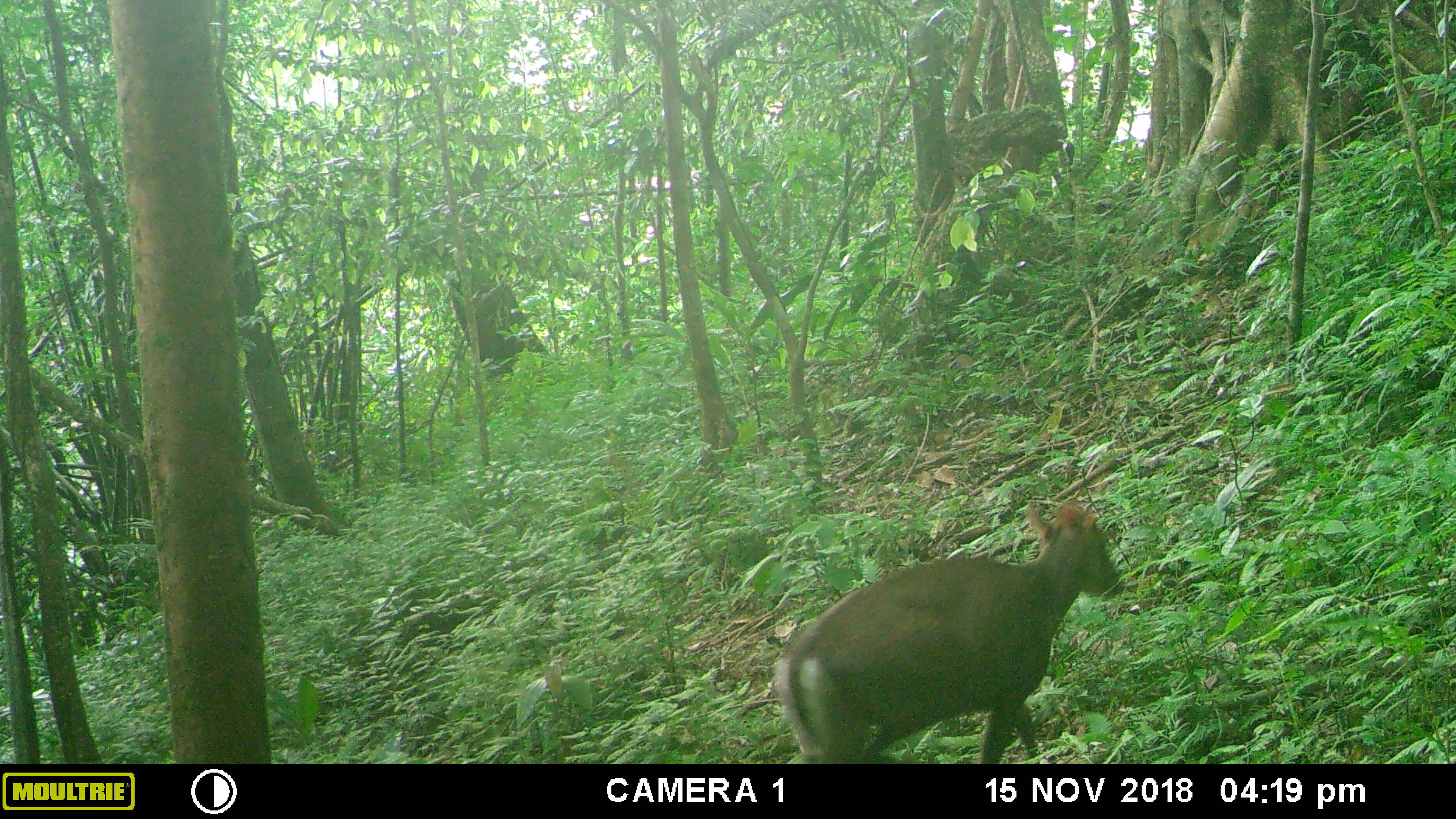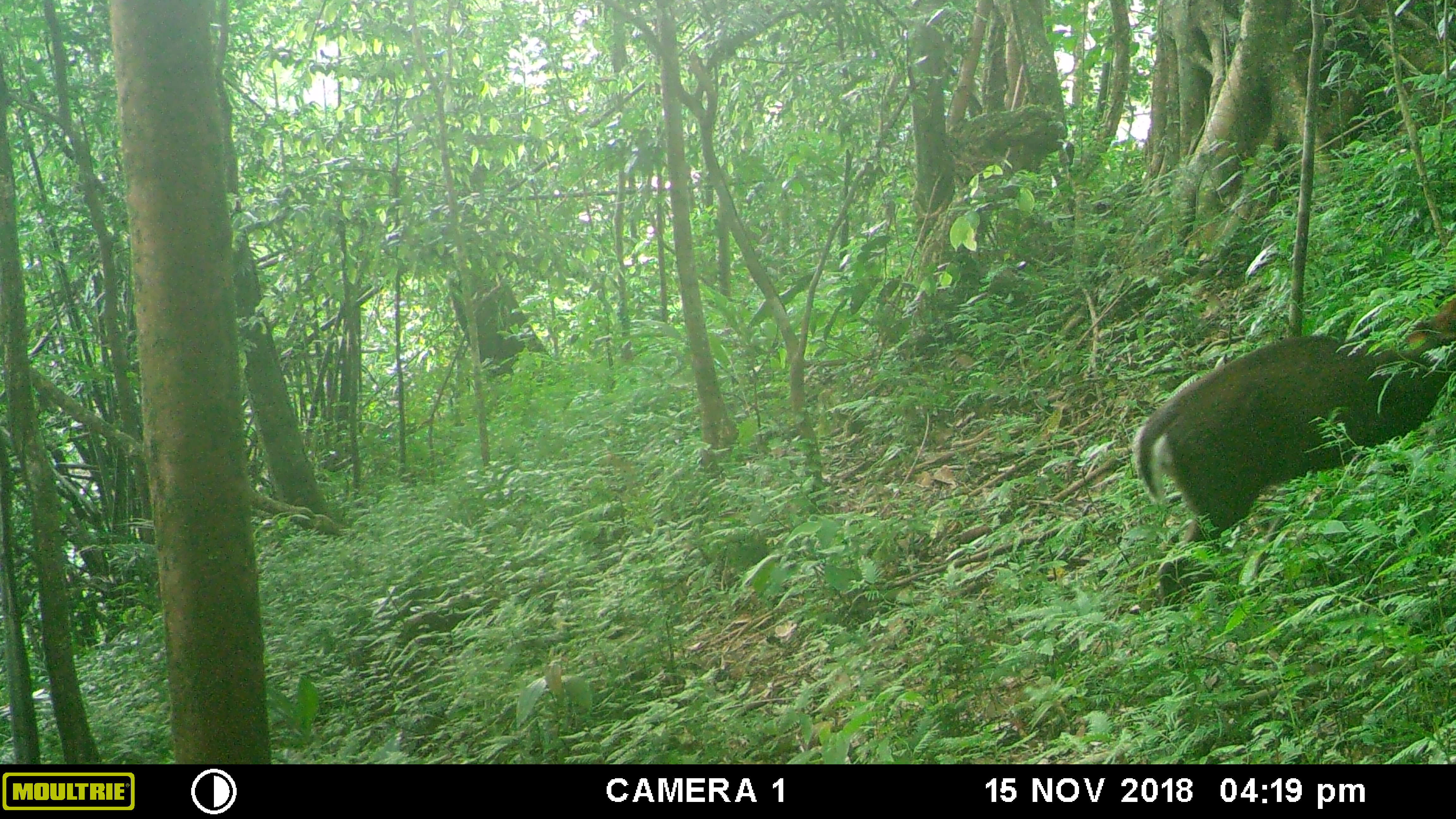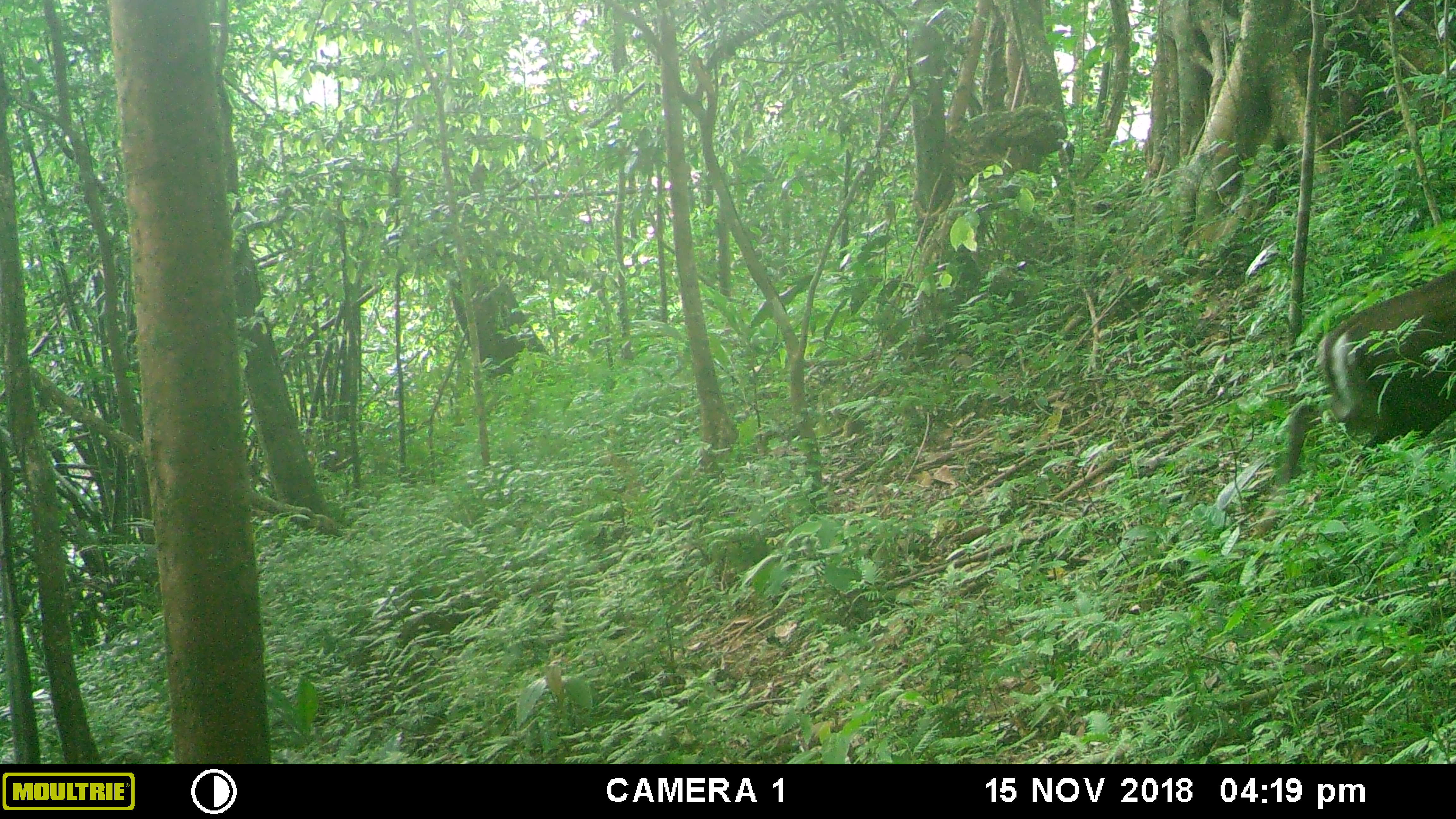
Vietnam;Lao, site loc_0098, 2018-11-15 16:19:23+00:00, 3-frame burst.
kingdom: Animalia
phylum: Chordata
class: Mammalia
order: Artiodactyla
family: Cervidae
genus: Muntiacus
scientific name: Muntiacus rooseveltorum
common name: roosevelt's muntjac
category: roosevelts muntjac group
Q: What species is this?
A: Roosevelts muntjac group (roosevelt's muntjac) (Muntiacus rooseveltorum).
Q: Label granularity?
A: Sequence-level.